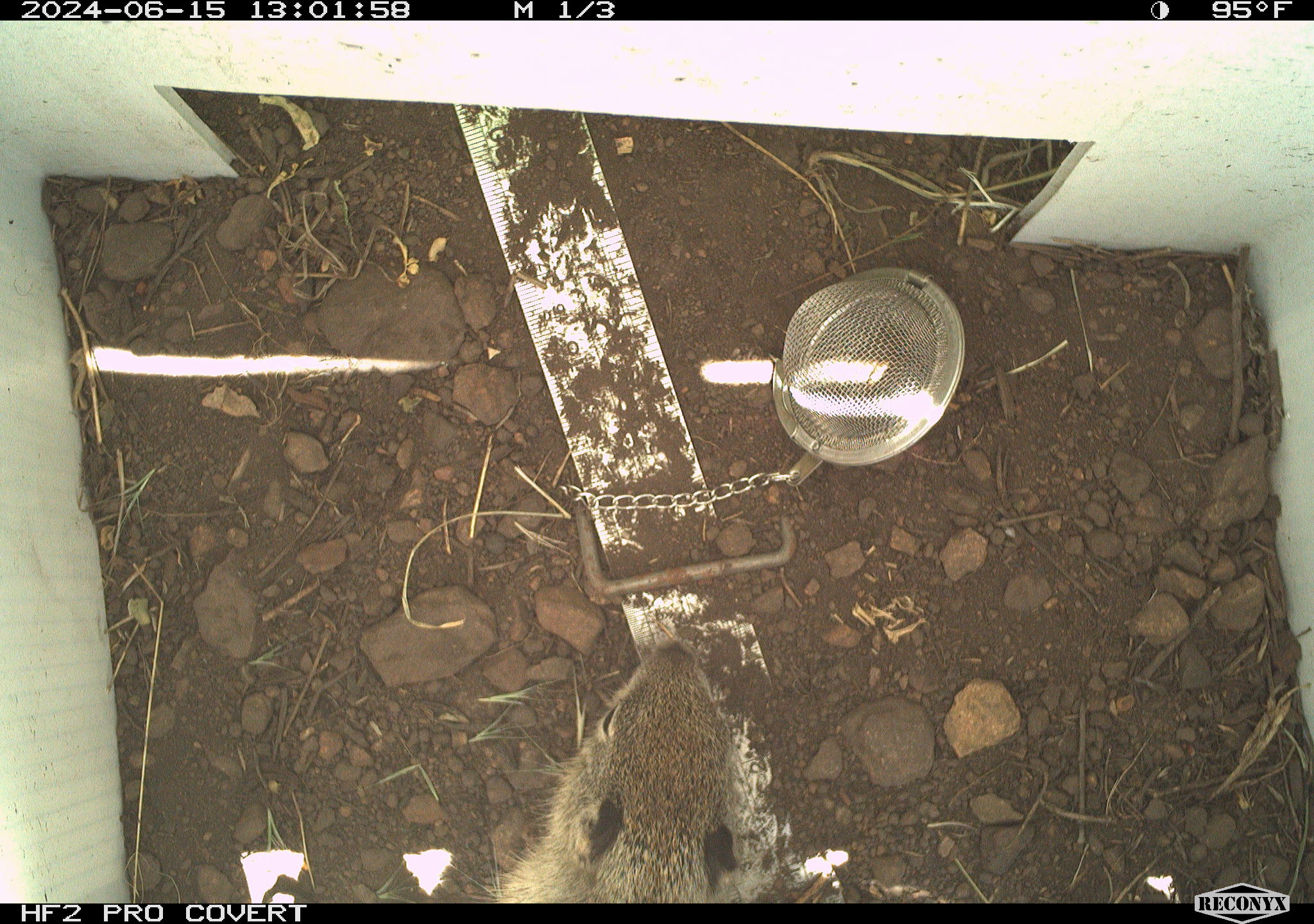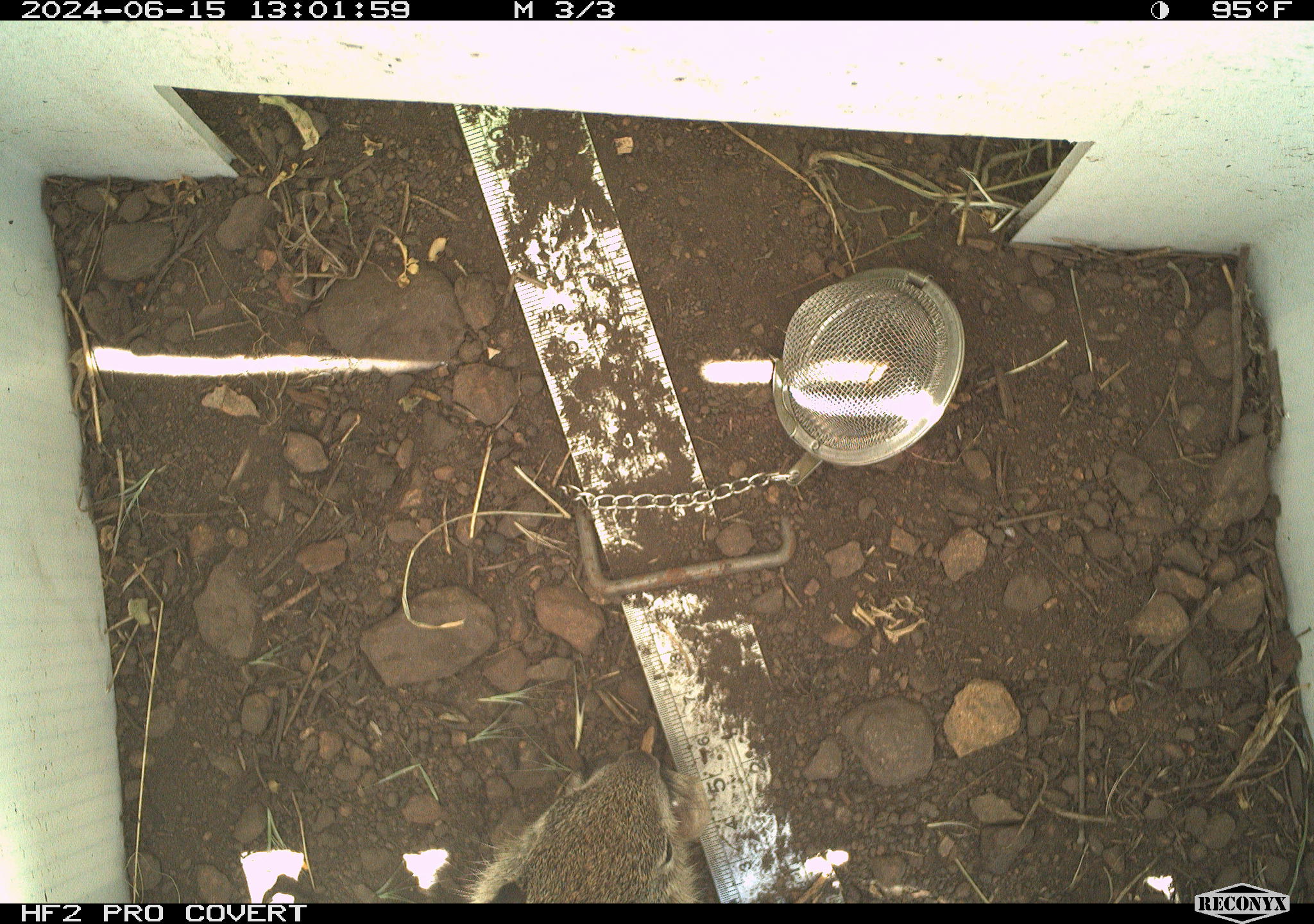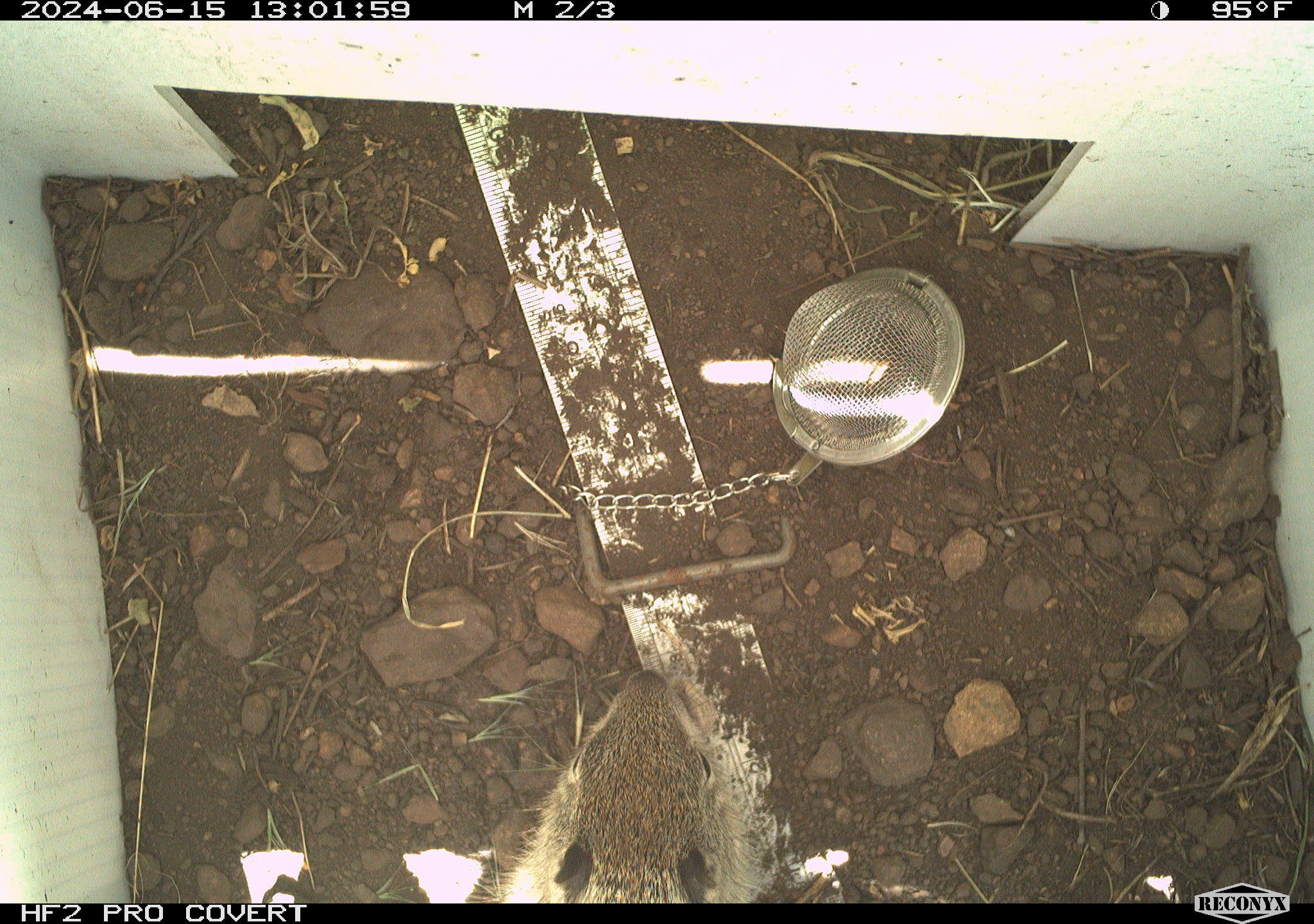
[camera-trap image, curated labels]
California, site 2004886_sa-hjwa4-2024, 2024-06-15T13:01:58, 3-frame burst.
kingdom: Animalia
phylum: Chordata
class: Mammalia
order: Rodentia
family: Sciuridae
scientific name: Sciuridae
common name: squirrels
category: sciuridae family